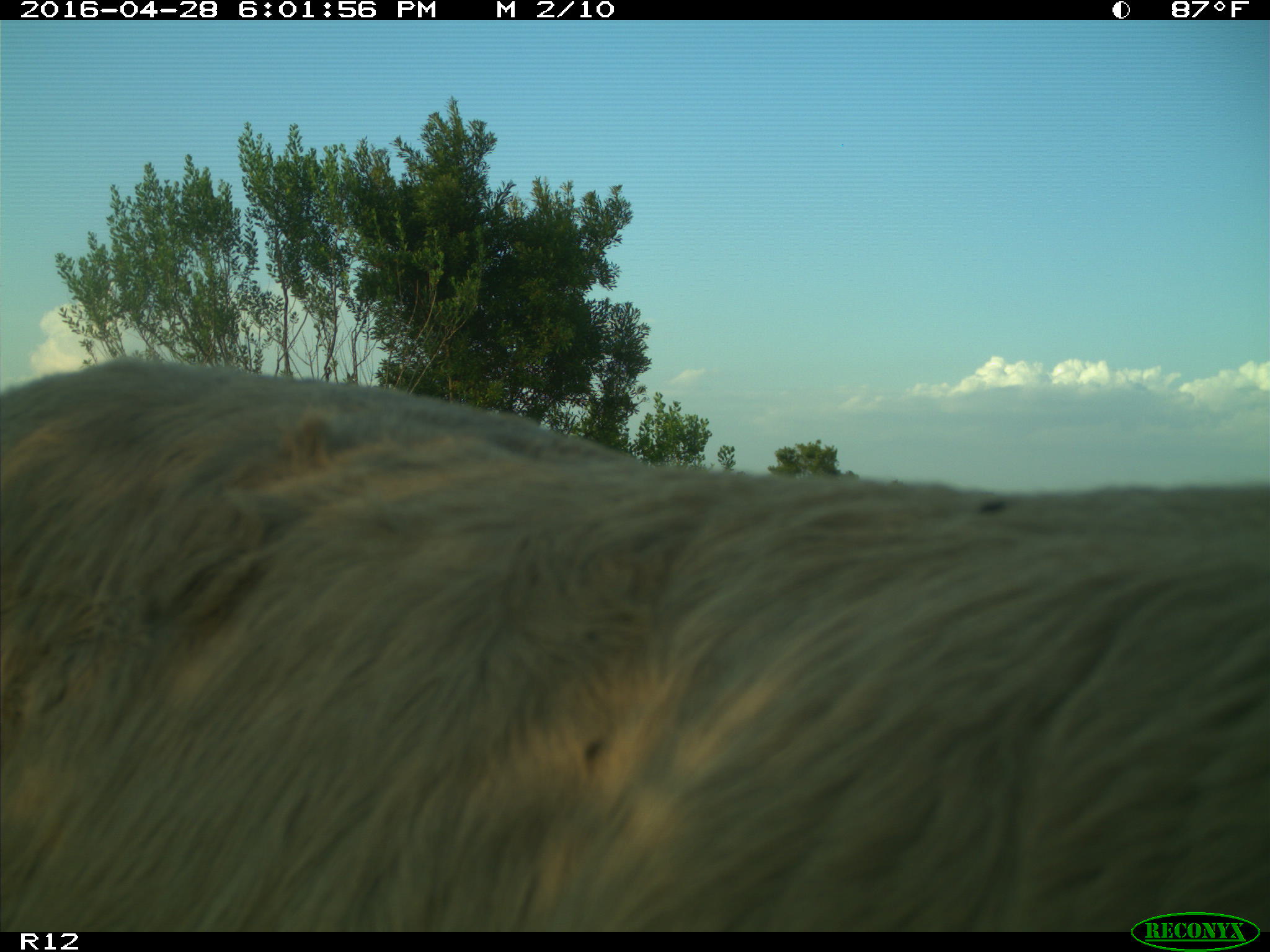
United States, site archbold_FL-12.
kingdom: Animalia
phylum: Chordata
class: Mammalia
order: Artiodactyla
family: Bovidae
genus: Bos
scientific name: Bos taurus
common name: domestic cow